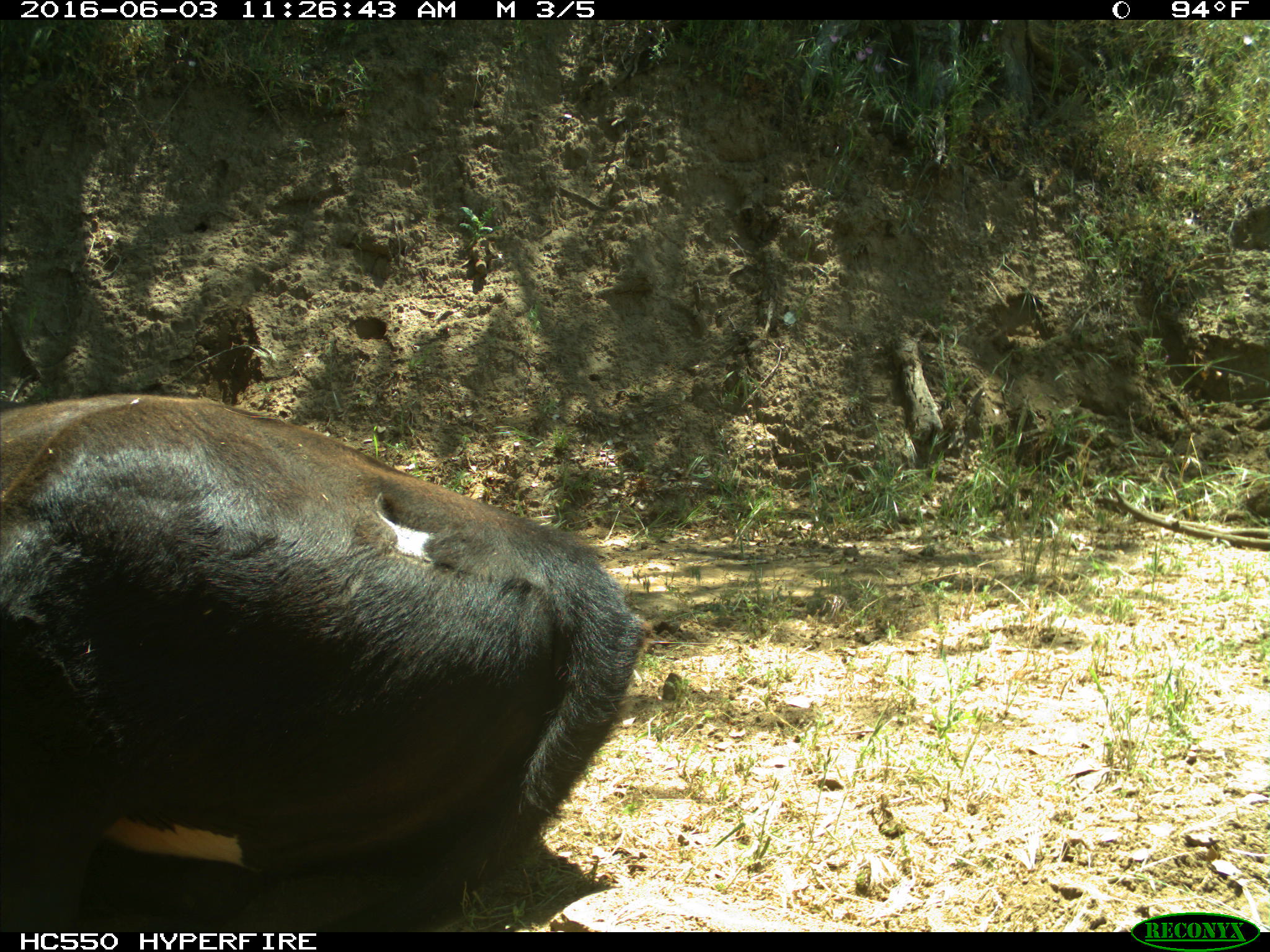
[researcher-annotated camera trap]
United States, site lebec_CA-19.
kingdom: Animalia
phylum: Chordata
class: Mammalia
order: Artiodactyla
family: Bovidae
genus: Bos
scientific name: Bos taurus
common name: domestic cow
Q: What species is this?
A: Bos taurus (domestic cow).